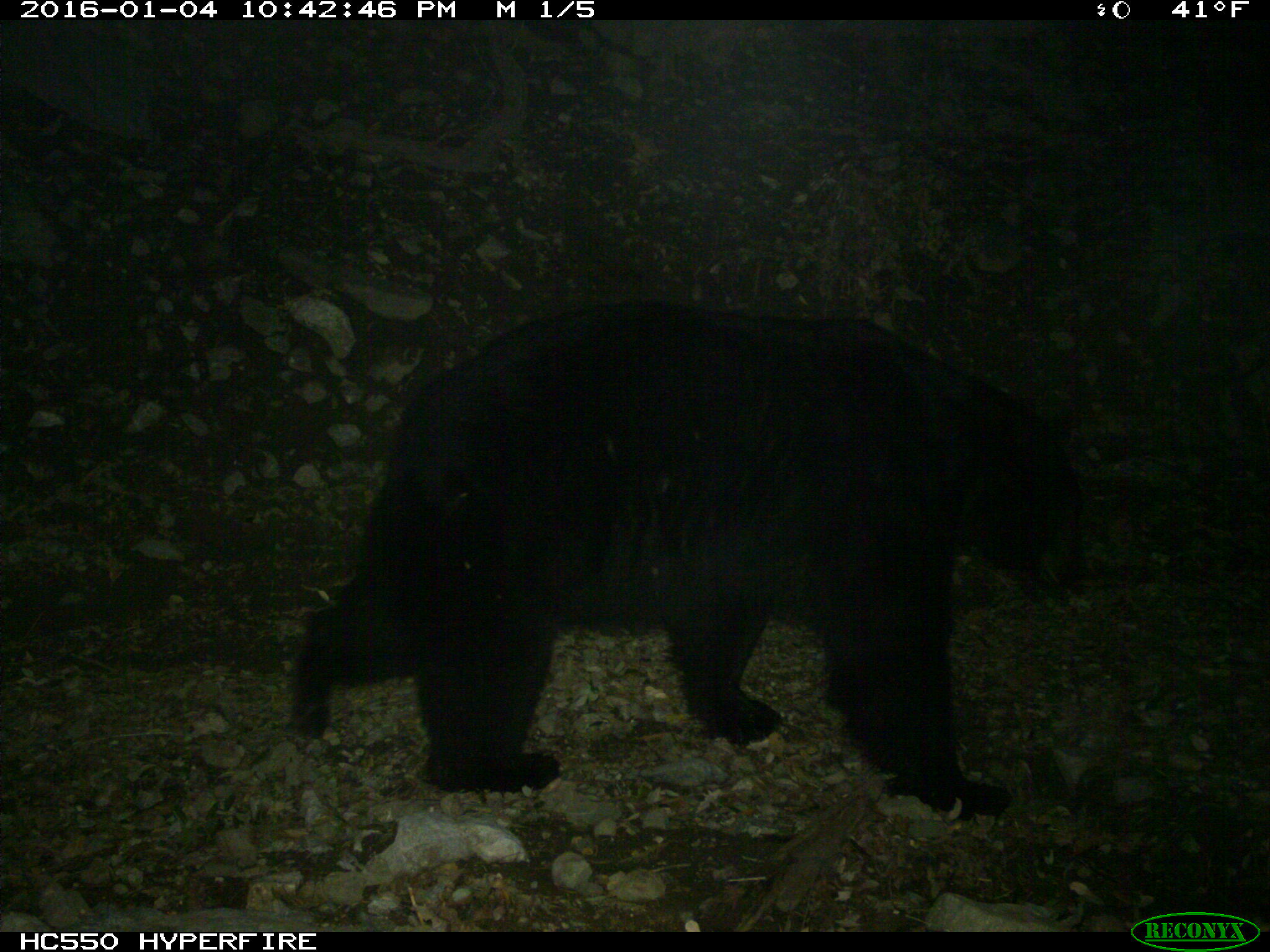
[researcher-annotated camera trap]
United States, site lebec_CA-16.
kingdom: Animalia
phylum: Chordata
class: Mammalia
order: Carnivora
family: Ursidae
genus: Ursus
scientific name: Ursus americanus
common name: american black bear